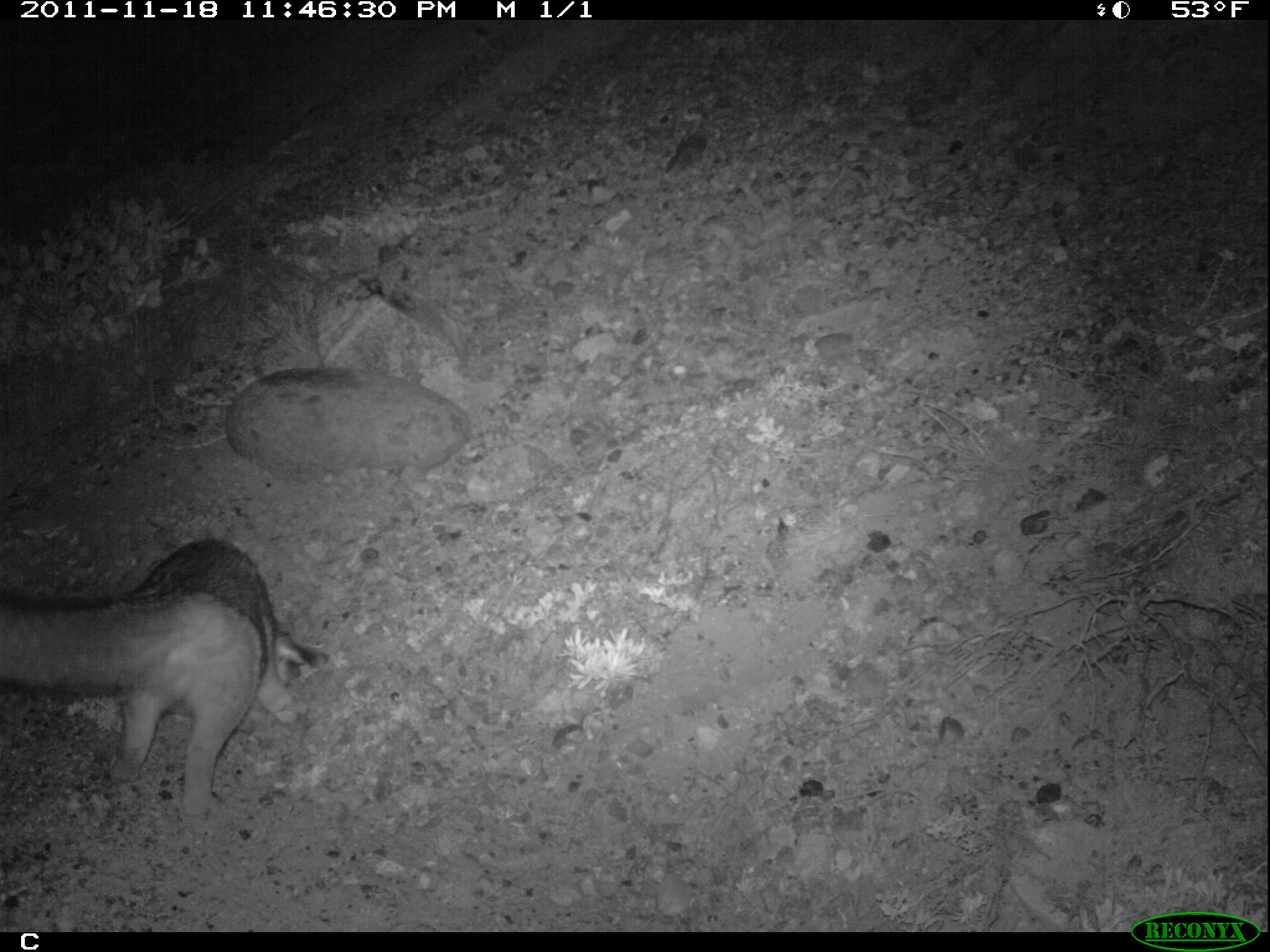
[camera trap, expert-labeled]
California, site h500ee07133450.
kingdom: Animalia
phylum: Chordata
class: Mammalia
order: Carnivora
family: Canidae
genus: Urocyon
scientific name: Urocyon littoralis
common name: island fox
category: fox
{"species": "fox (island fox) (Urocyon littoralis)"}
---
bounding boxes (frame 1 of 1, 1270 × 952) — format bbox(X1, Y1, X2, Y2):
fox: bbox(0, 537, 330, 819)